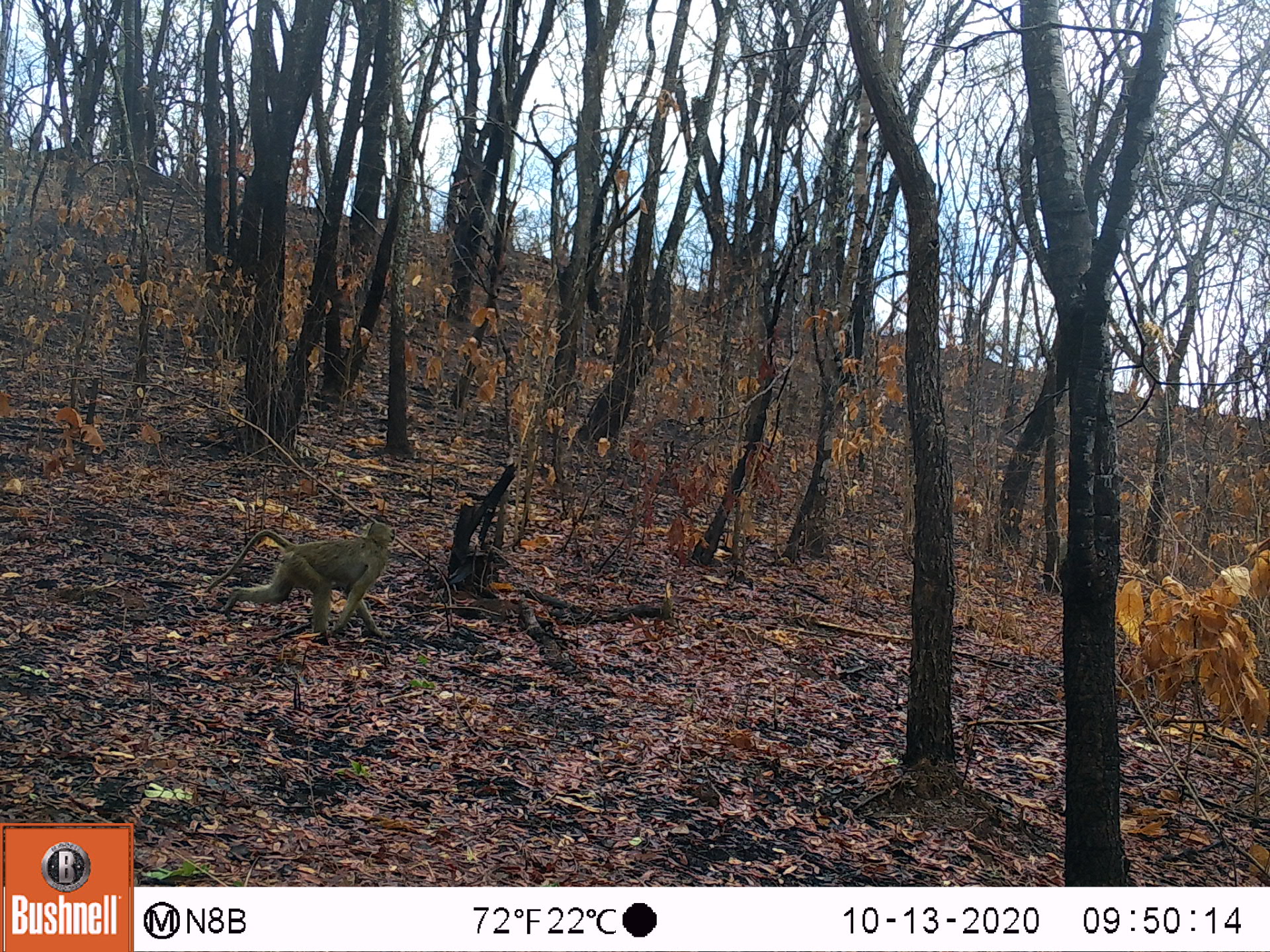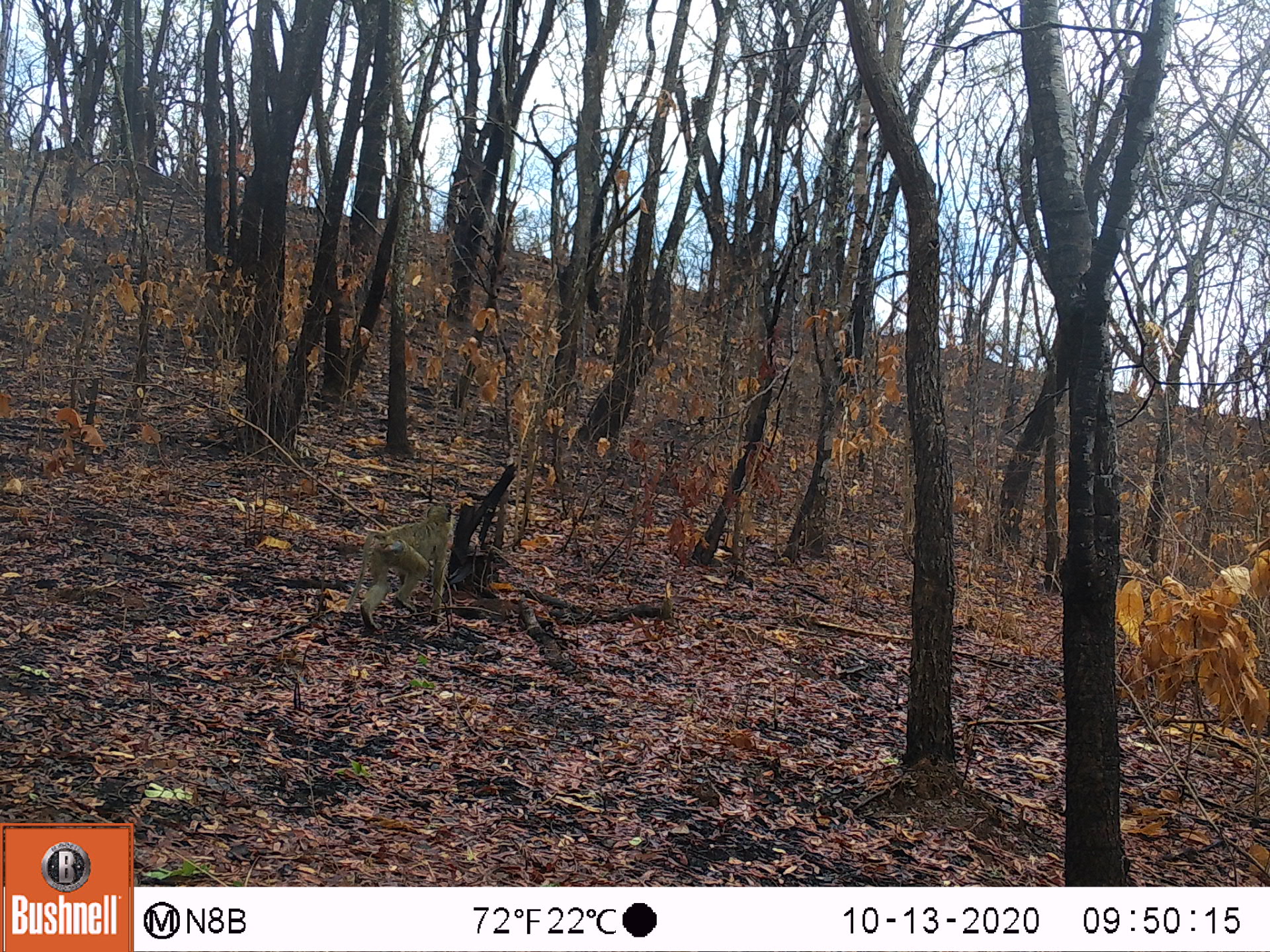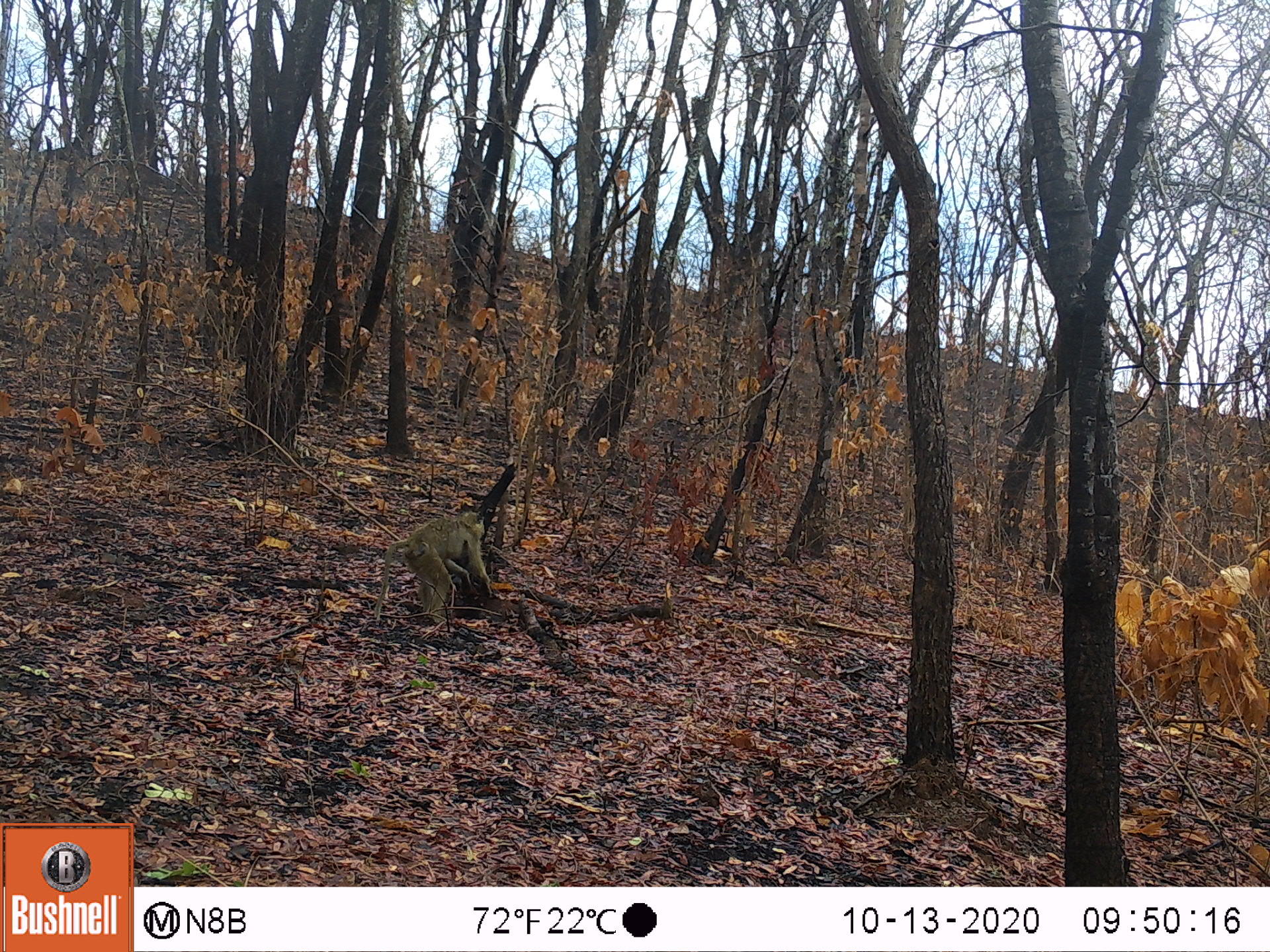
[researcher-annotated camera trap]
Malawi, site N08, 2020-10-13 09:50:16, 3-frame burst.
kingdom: Animalia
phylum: Chordata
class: Mammalia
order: Primates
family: Cercopithecidae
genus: Papio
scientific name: Papio cynocephalus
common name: yellow baboon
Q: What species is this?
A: Yellow baboon (Papio cynocephalus).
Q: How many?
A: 1.